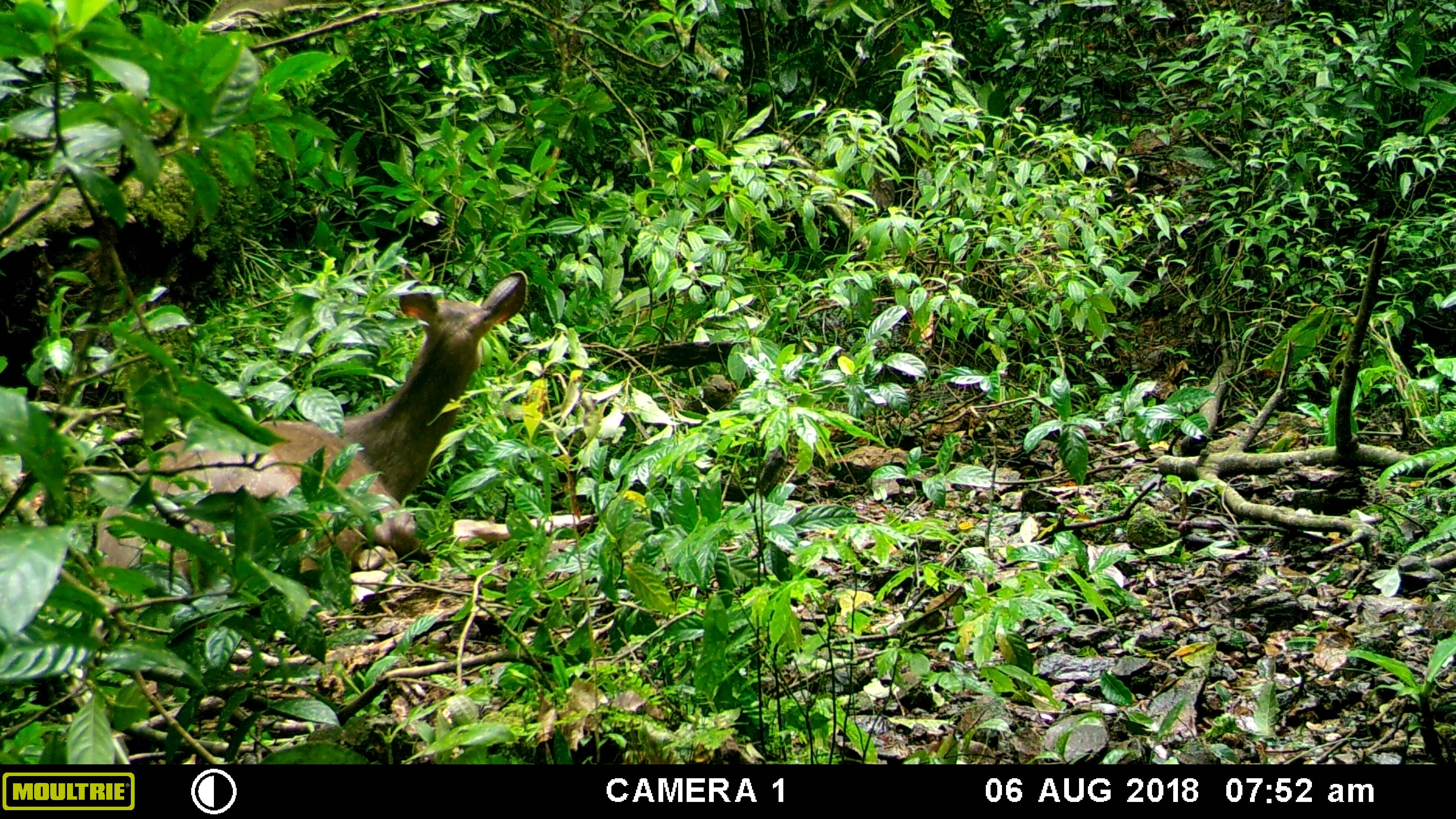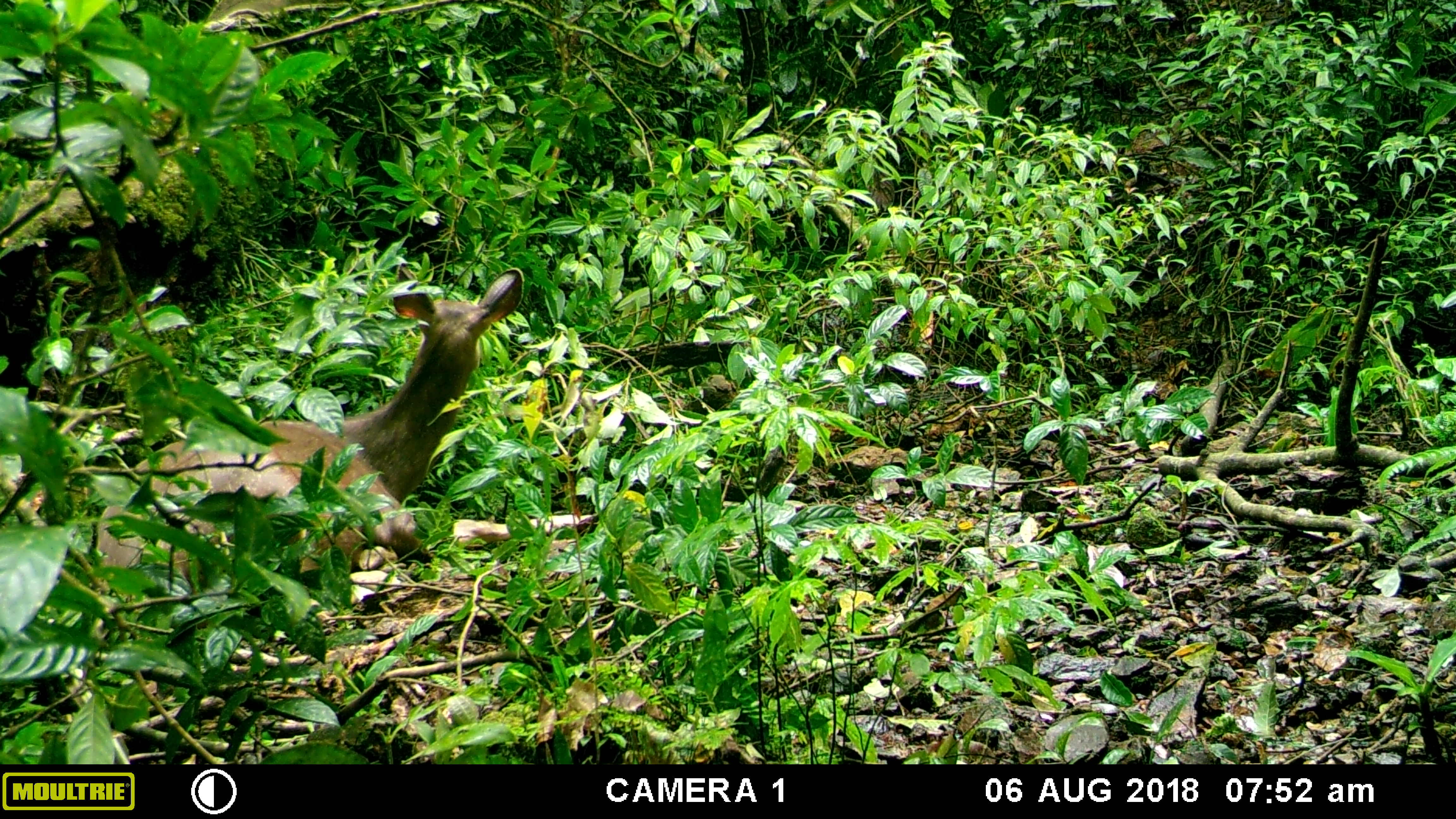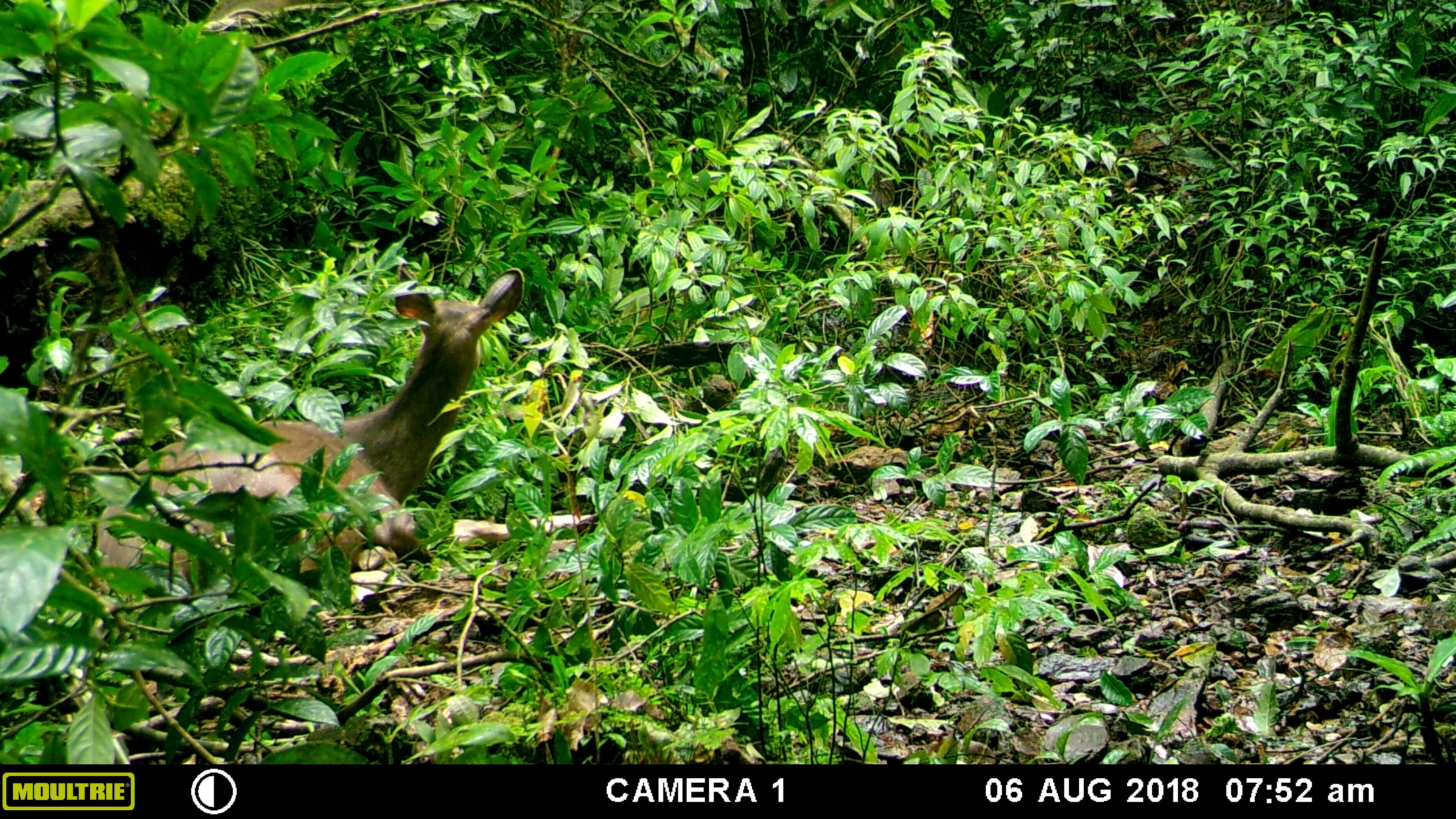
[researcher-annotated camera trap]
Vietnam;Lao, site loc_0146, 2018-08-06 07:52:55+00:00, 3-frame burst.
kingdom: Animalia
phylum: Chordata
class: Mammalia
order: Artiodactyla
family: Cervidae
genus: Rusa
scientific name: Rusa unicolor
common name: sambar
Sambar (Rusa unicolor). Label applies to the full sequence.